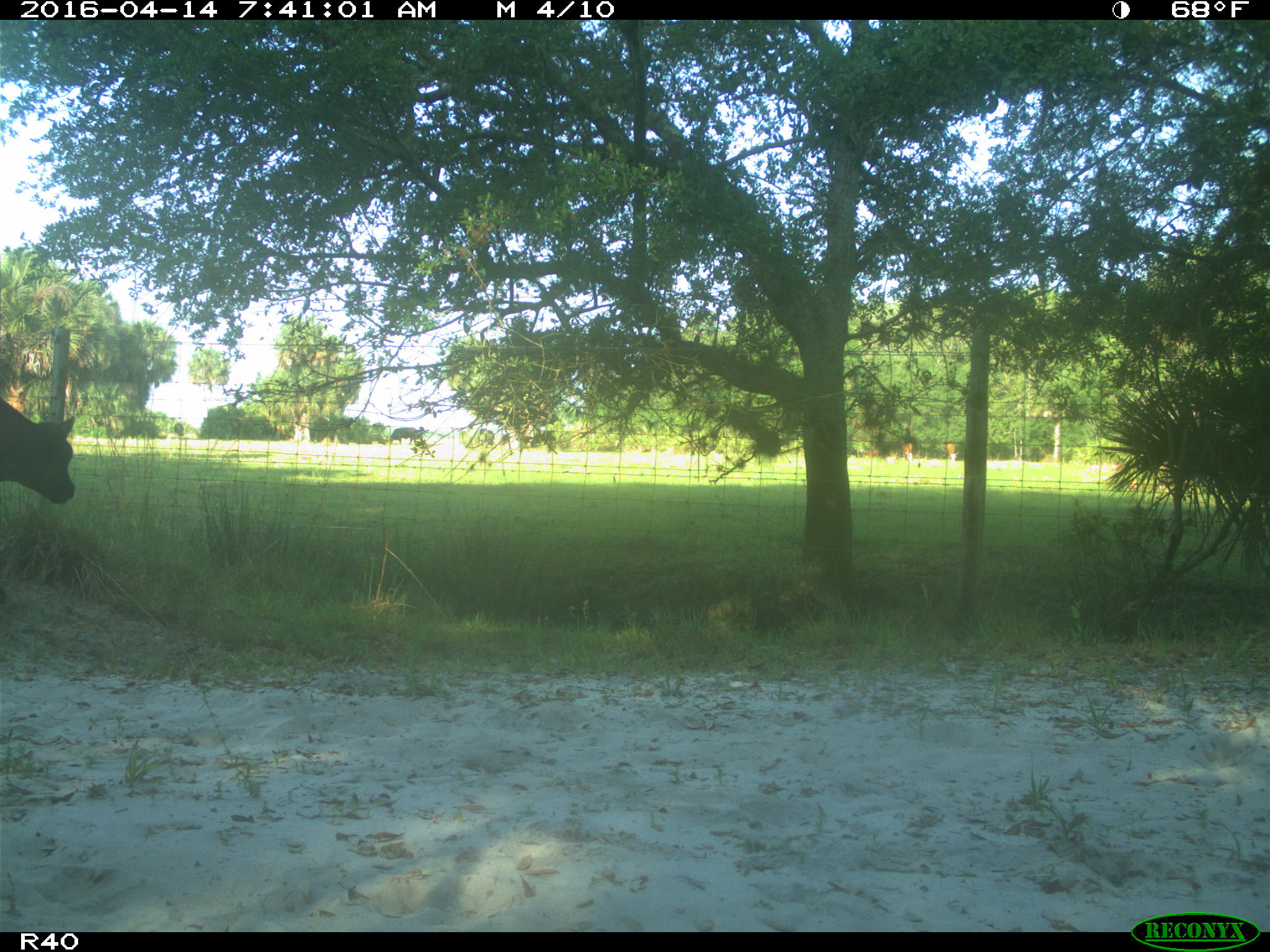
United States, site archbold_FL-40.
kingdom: Animalia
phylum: Chordata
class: Mammalia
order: Artiodactyla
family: Bovidae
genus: Bos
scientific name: Bos taurus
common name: domestic cow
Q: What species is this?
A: Bos taurus (domestic cow).